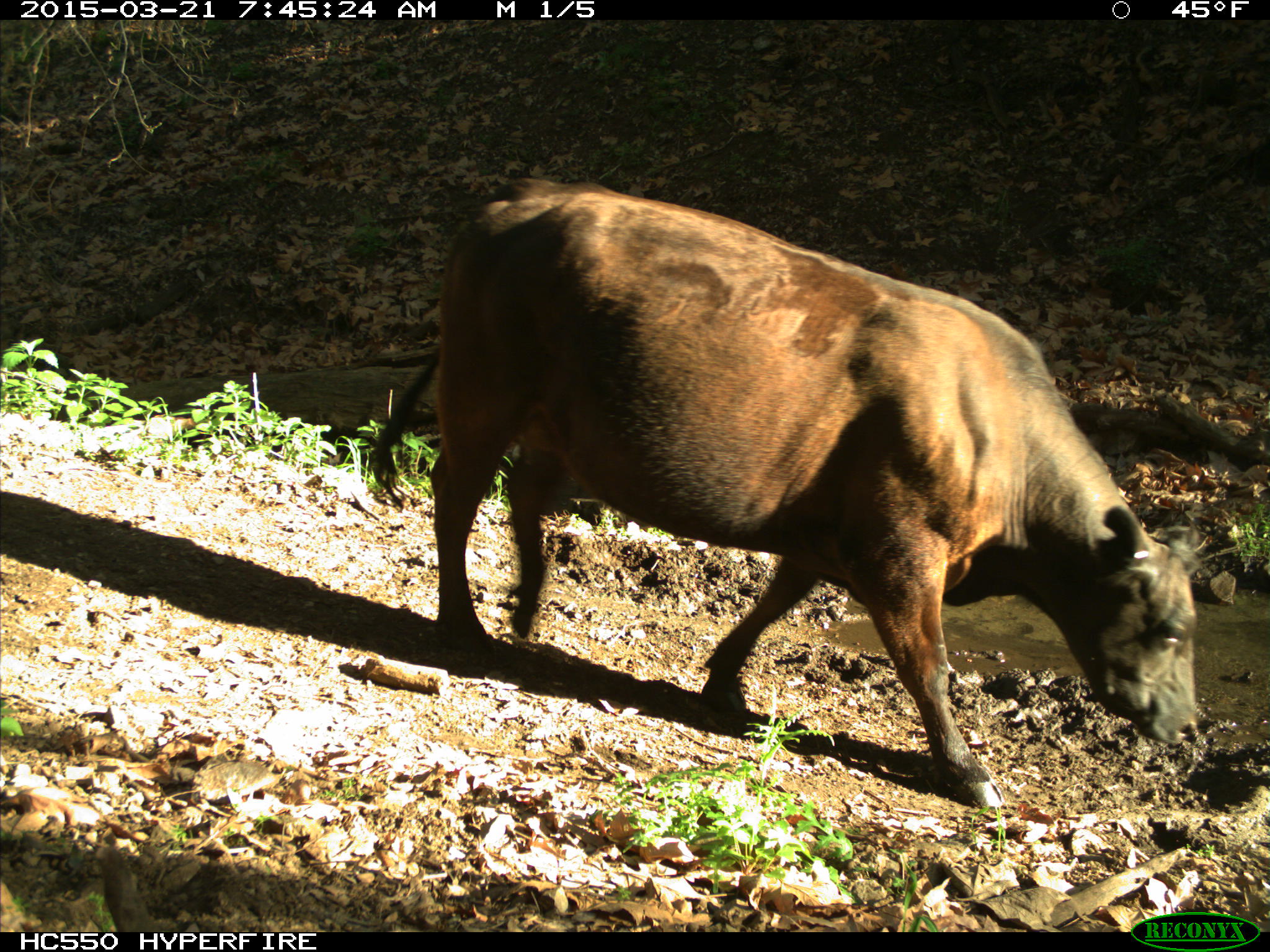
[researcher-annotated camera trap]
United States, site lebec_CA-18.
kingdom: Animalia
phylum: Chordata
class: Mammalia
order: Artiodactyla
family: Bovidae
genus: Bos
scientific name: Bos taurus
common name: domestic cow